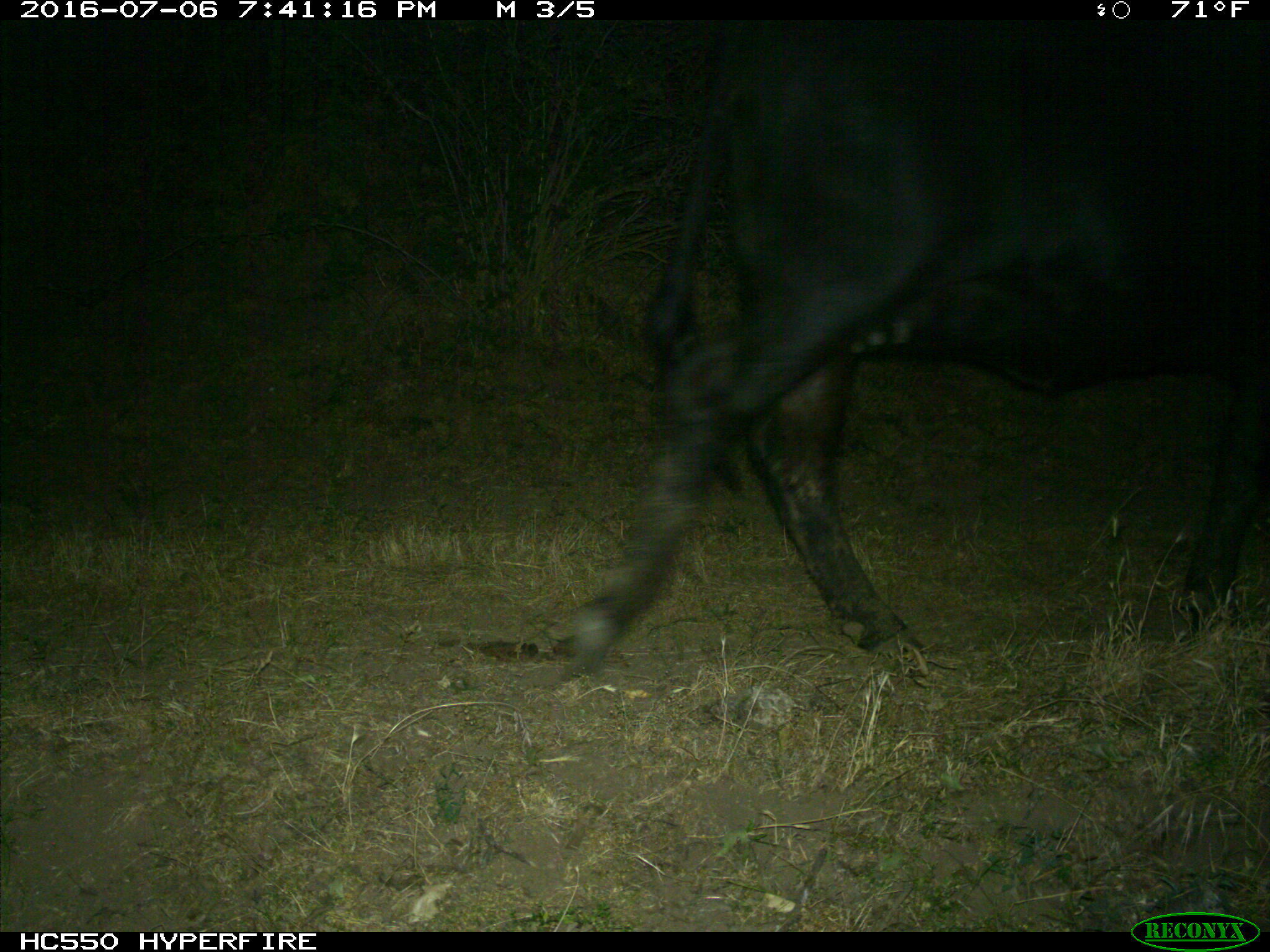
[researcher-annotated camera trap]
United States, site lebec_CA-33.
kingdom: Animalia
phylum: Chordata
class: Mammalia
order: Artiodactyla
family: Bovidae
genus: Bos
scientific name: Bos taurus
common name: domestic cow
Bos taurus (domestic cow).